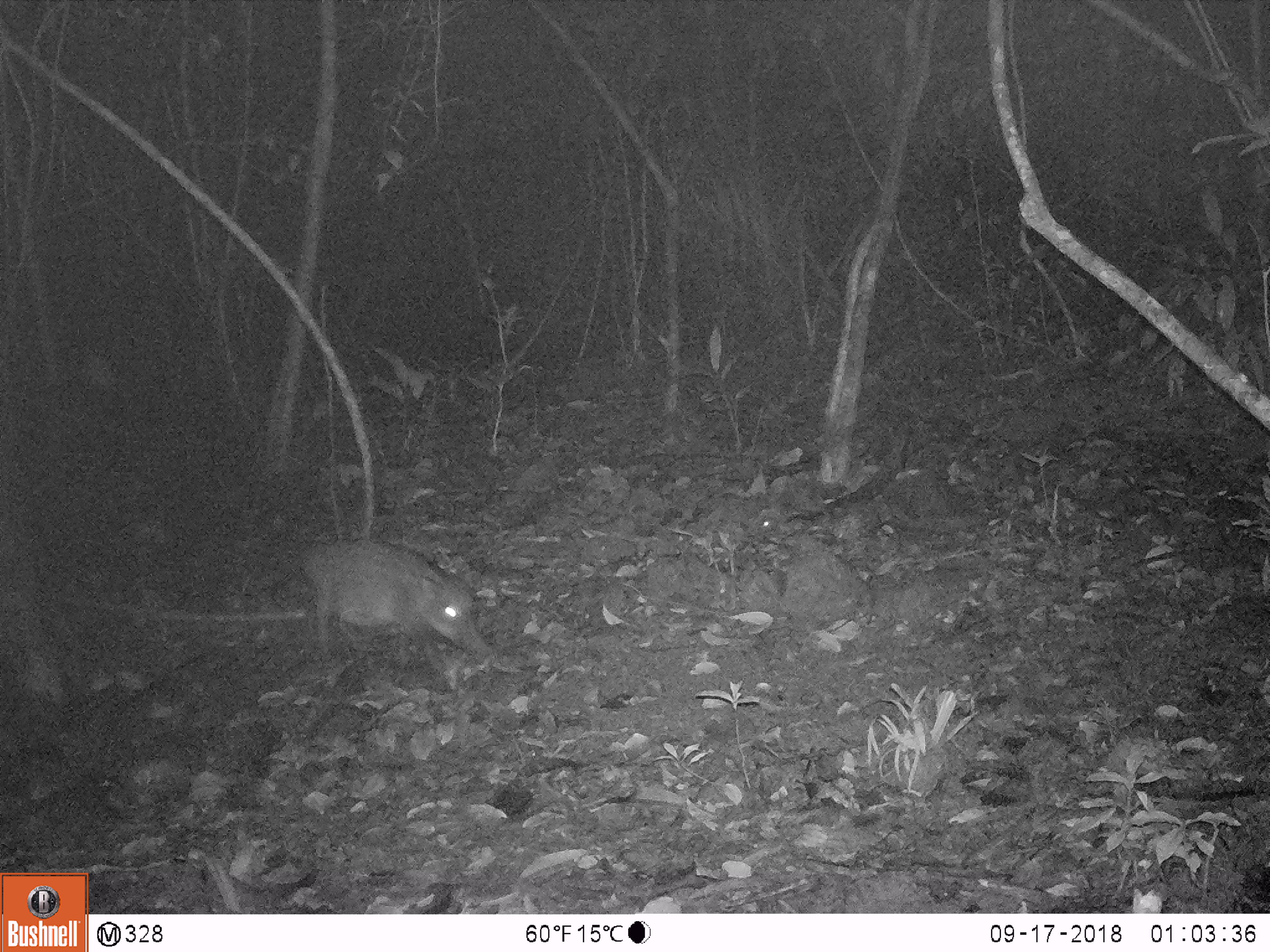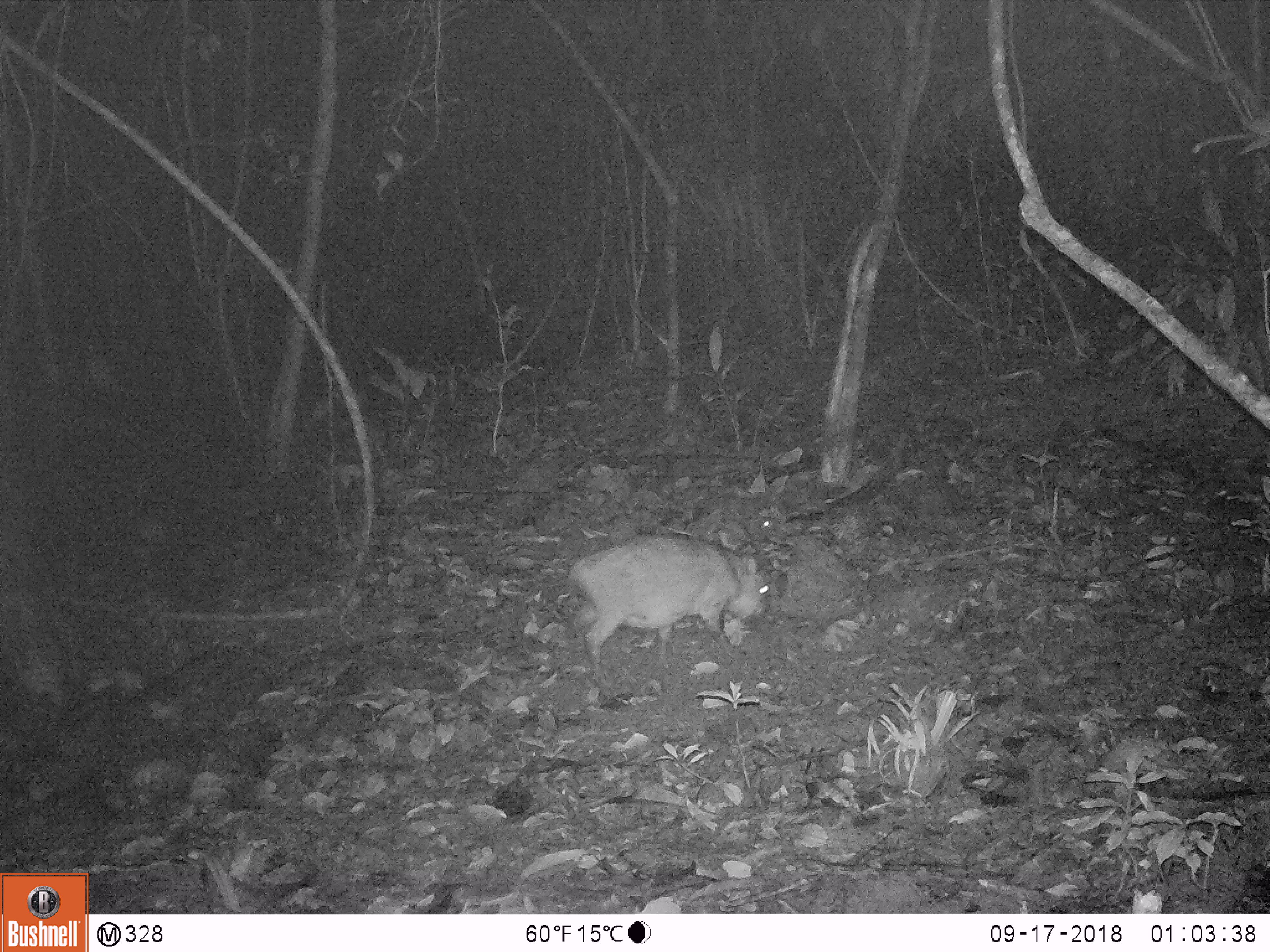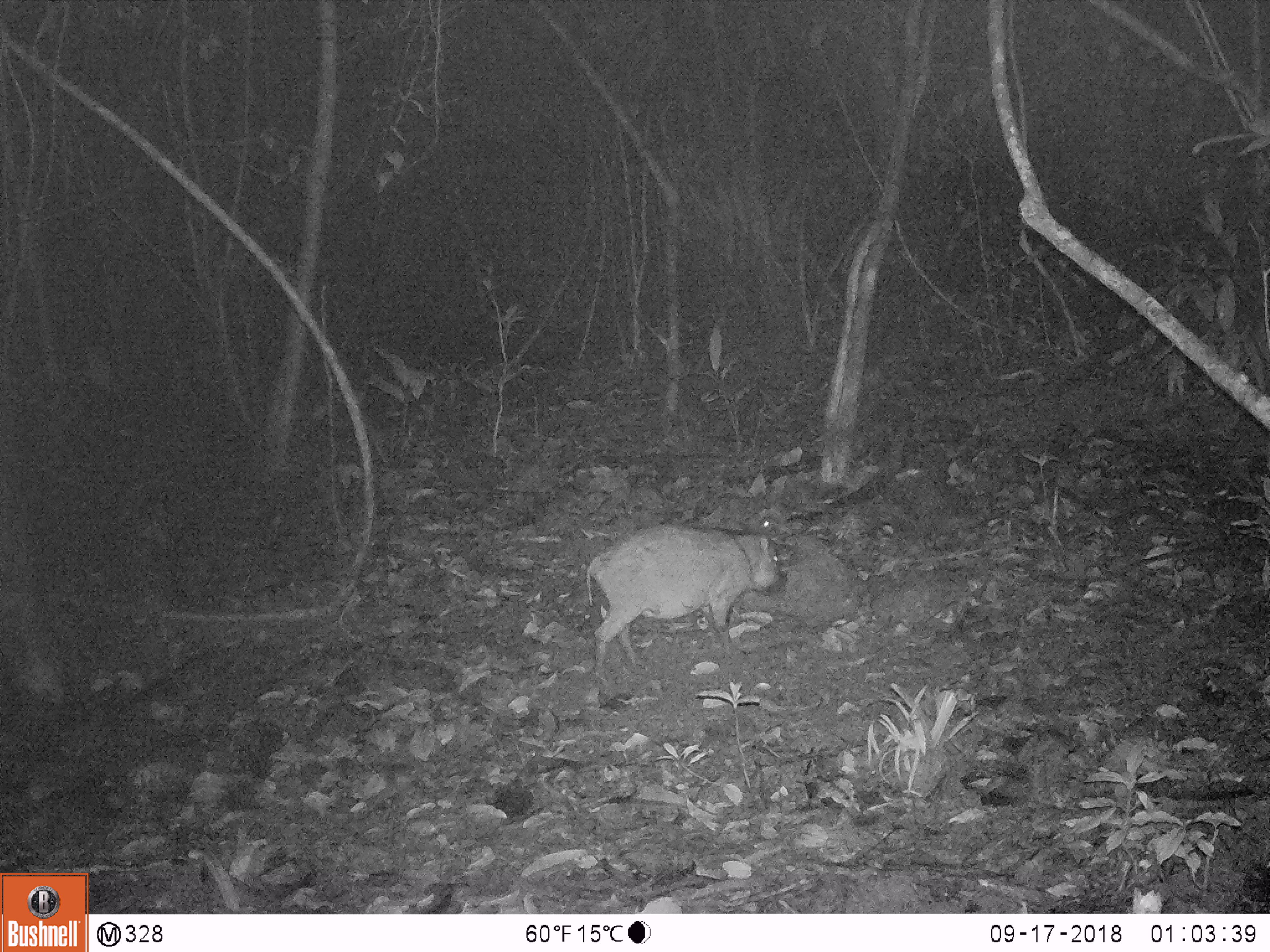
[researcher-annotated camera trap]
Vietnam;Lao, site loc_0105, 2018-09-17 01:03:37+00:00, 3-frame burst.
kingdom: Animalia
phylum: Chordata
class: Mammalia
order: Artiodactyla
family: Suidae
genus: Sus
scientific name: Sus scrofa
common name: eurasian wild pig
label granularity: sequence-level